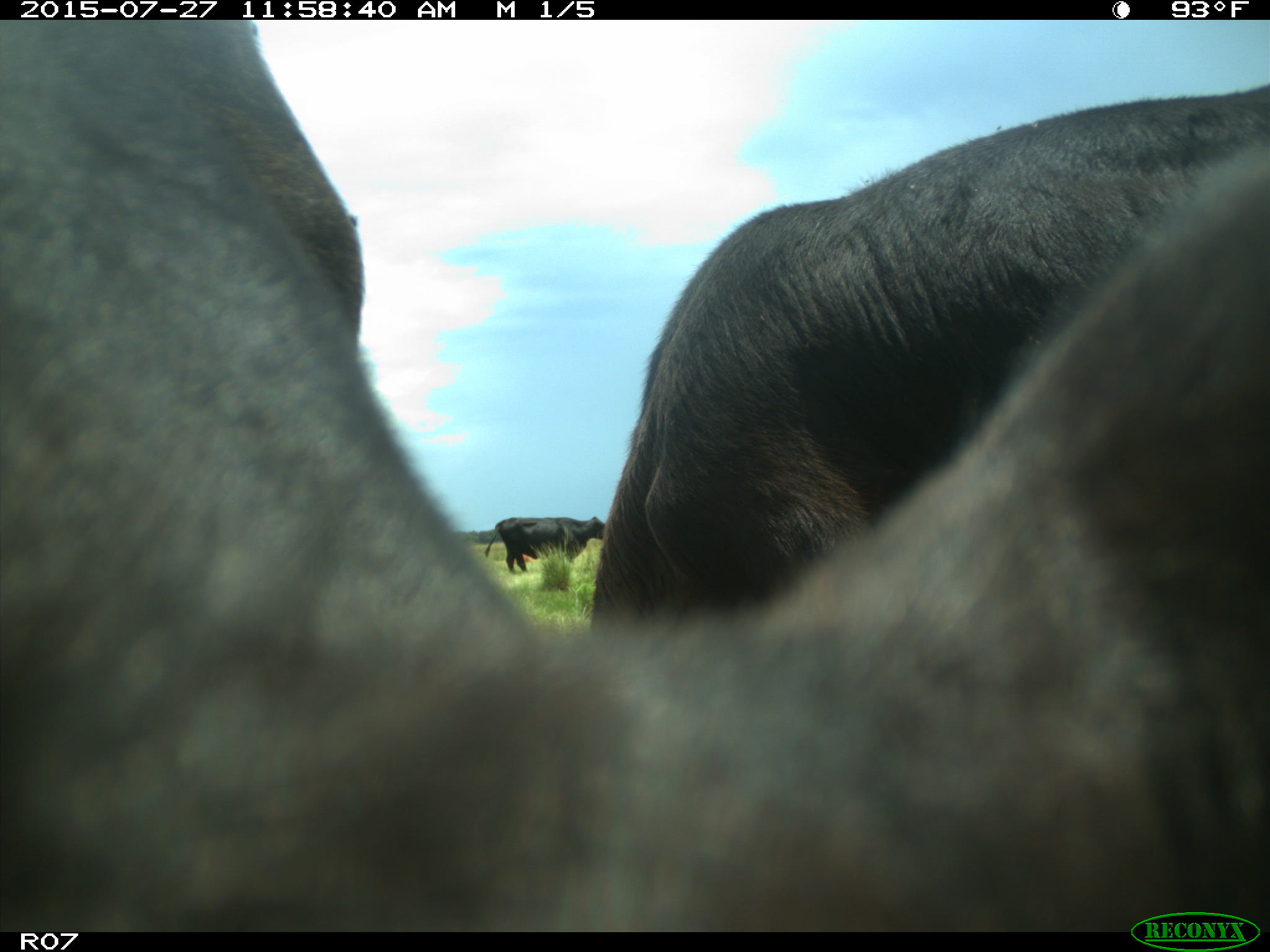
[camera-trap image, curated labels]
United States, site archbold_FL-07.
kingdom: Animalia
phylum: Chordata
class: Mammalia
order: Artiodactyla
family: Bovidae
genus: Bos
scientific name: Bos taurus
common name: domestic cow